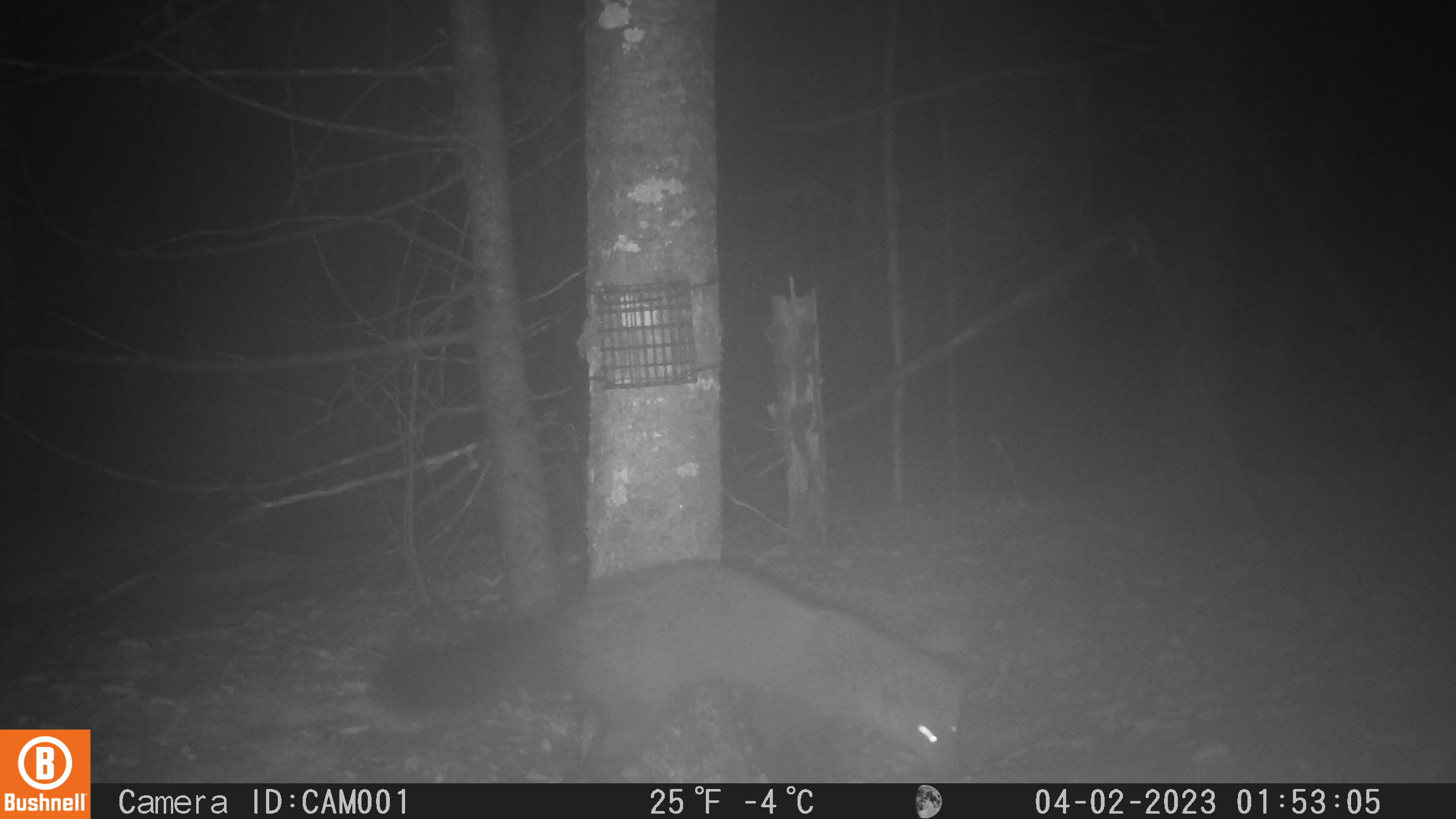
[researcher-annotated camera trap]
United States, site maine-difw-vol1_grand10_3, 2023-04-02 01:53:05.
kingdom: Animalia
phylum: Chordata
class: Mammalia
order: Carnivora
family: Mustelidae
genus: Pekania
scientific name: Pekania pennanti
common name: fisher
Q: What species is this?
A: Fisher (Pekania pennanti).